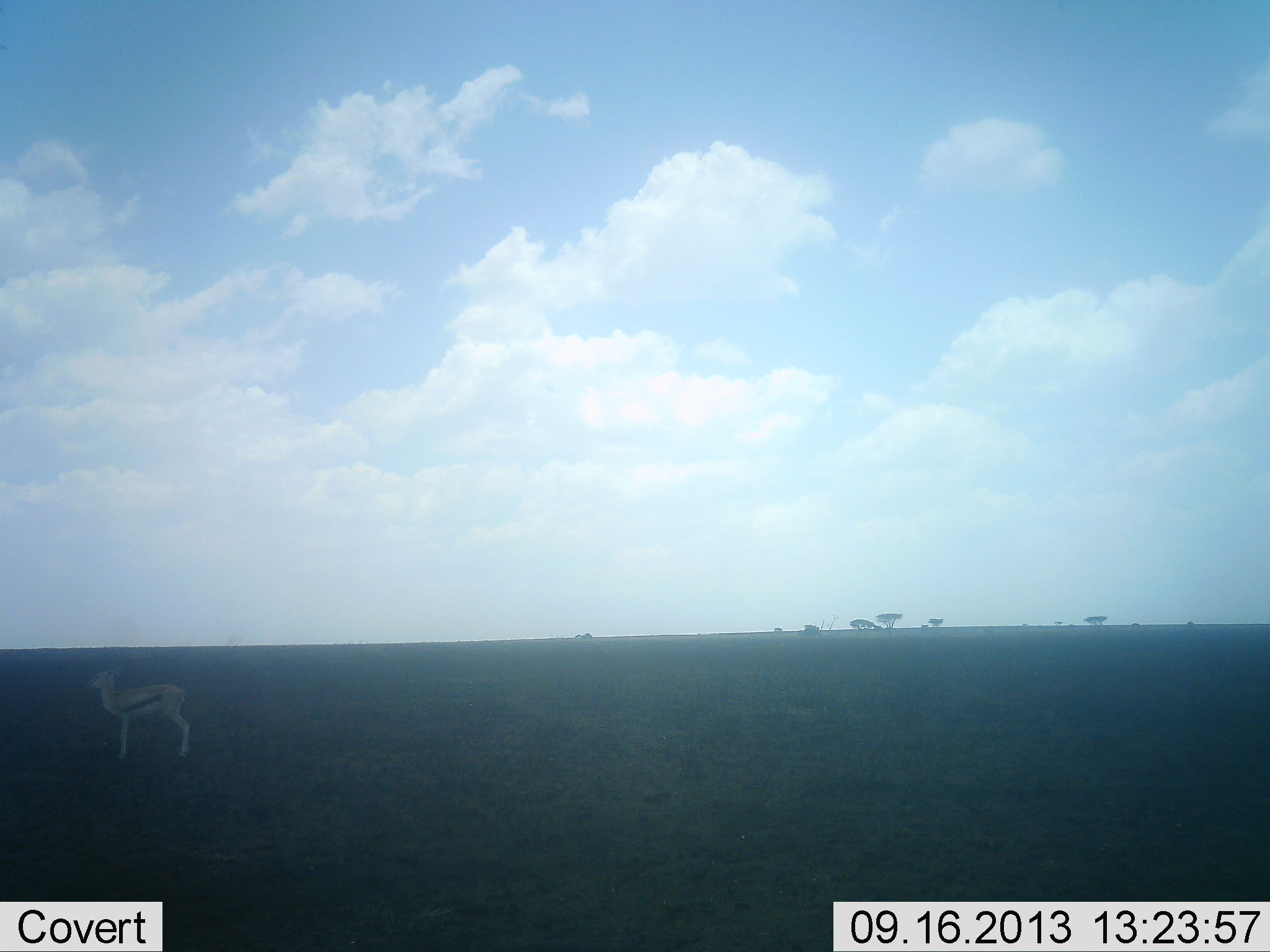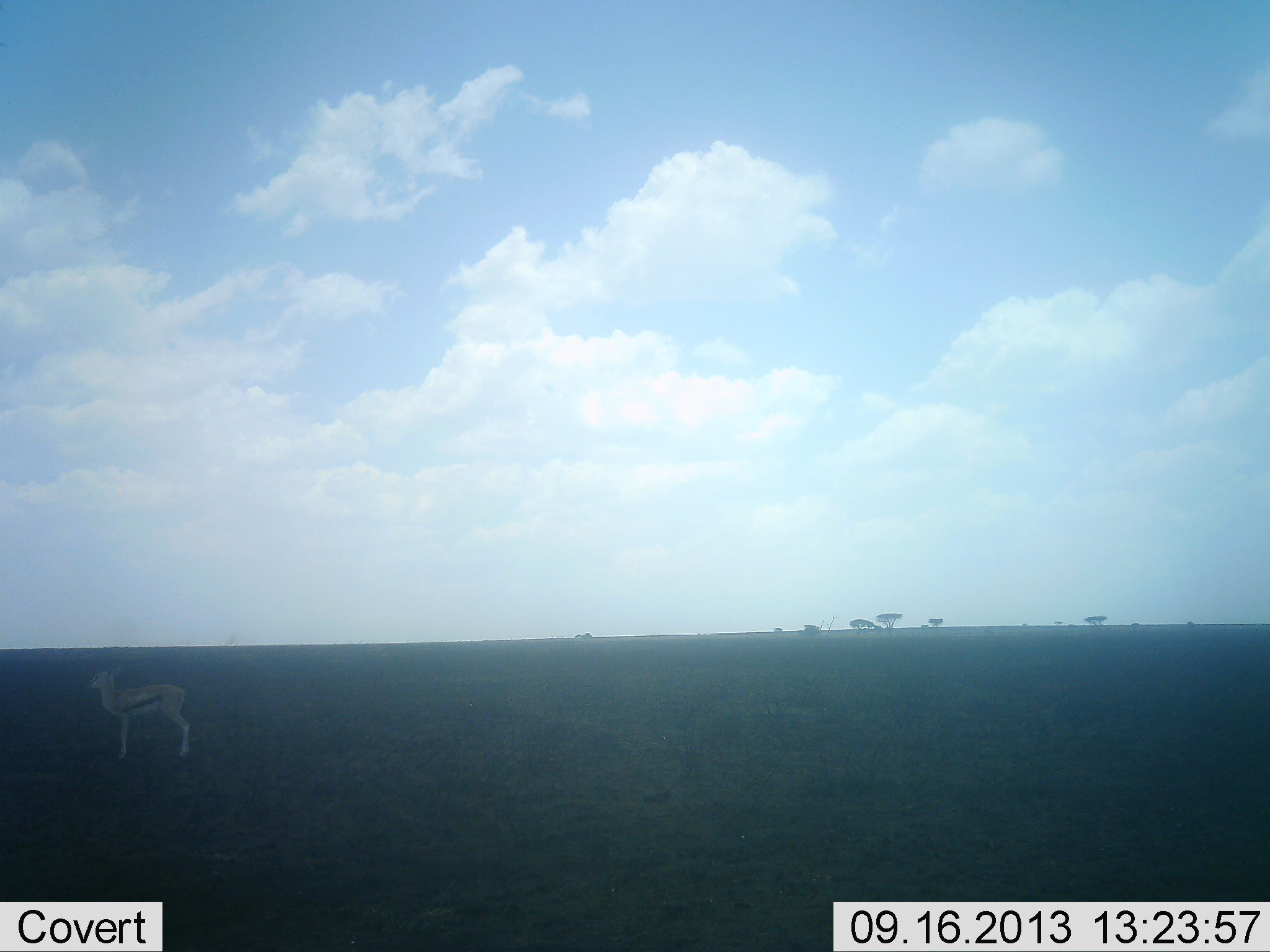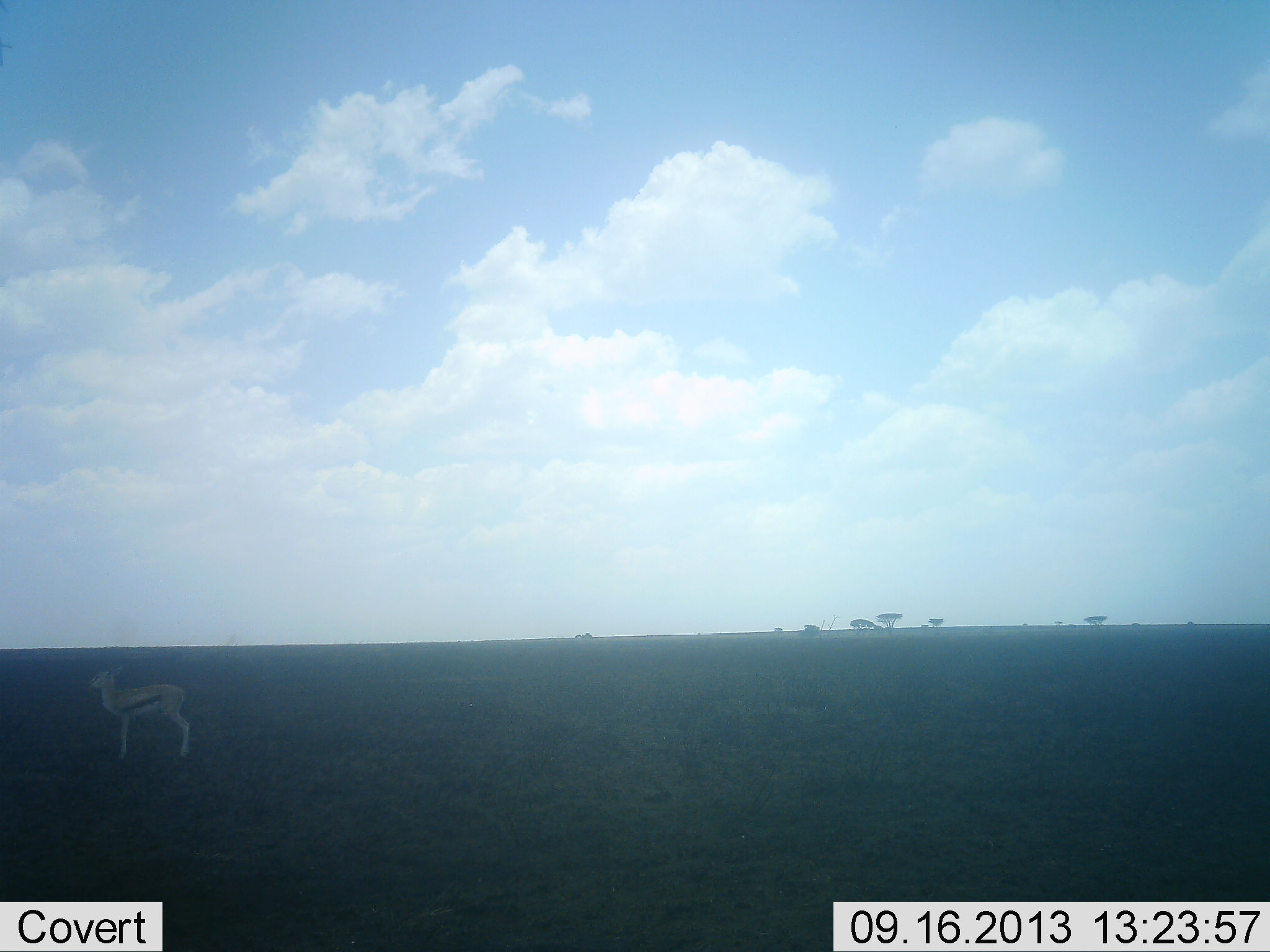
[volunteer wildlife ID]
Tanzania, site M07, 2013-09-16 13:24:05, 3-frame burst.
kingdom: Animalia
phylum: Chordata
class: Mammalia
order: Artiodactyla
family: Bovidae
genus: Eudorcas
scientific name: Eudorcas thomsonii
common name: thomson's gazelle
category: gazellethomsons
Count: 1.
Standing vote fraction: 95%.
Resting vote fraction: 0%.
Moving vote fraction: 5%.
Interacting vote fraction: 0%.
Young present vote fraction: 0%.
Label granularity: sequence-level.